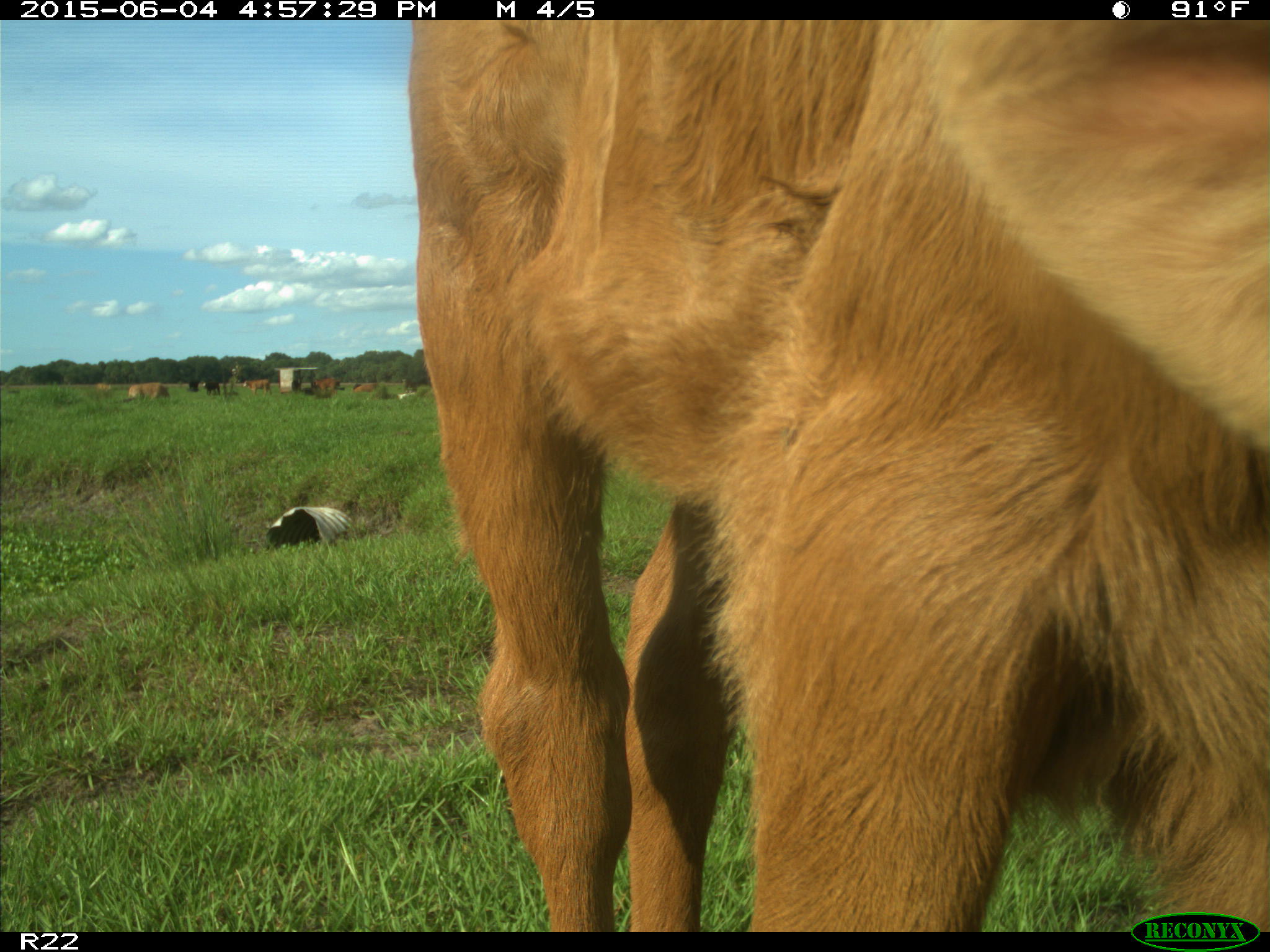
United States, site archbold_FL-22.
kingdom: Animalia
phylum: Chordata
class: Mammalia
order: Artiodactyla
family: Bovidae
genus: Bos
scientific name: Bos taurus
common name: domestic cow